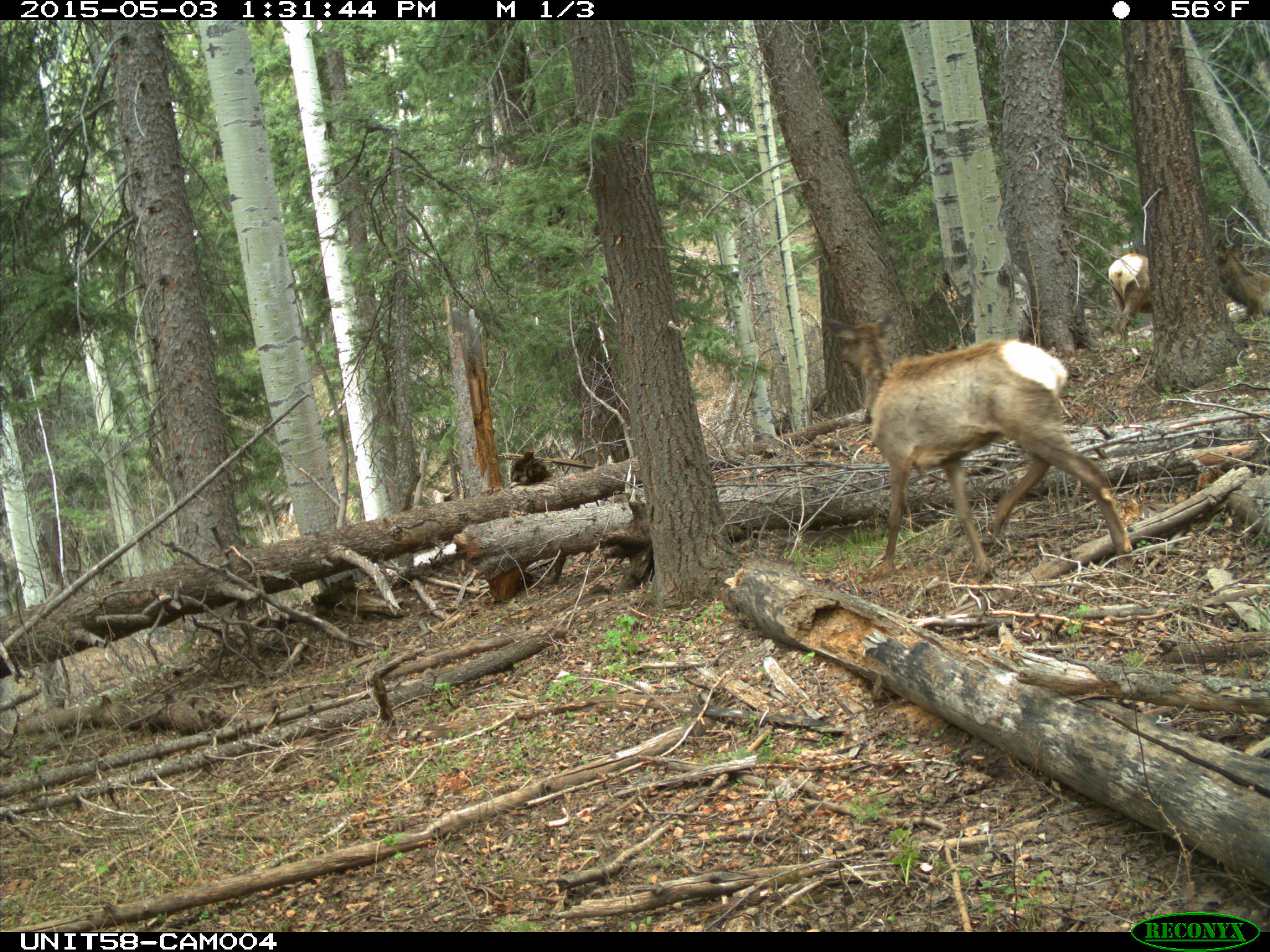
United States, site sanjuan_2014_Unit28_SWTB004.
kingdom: Animalia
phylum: Chordata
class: Mammalia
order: Artiodactyla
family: Cervidae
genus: Cervus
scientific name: Cervus elaphus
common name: red deer